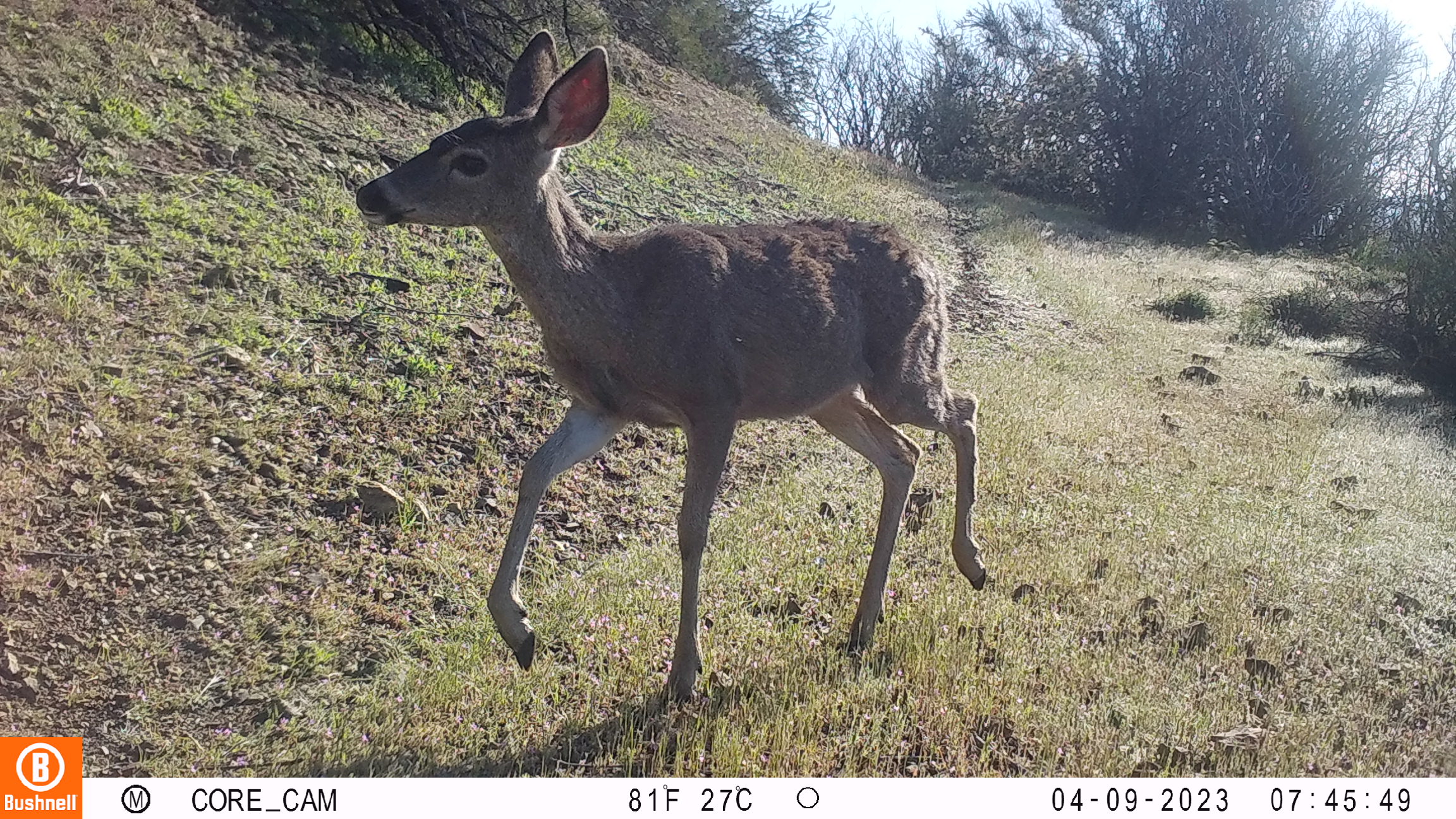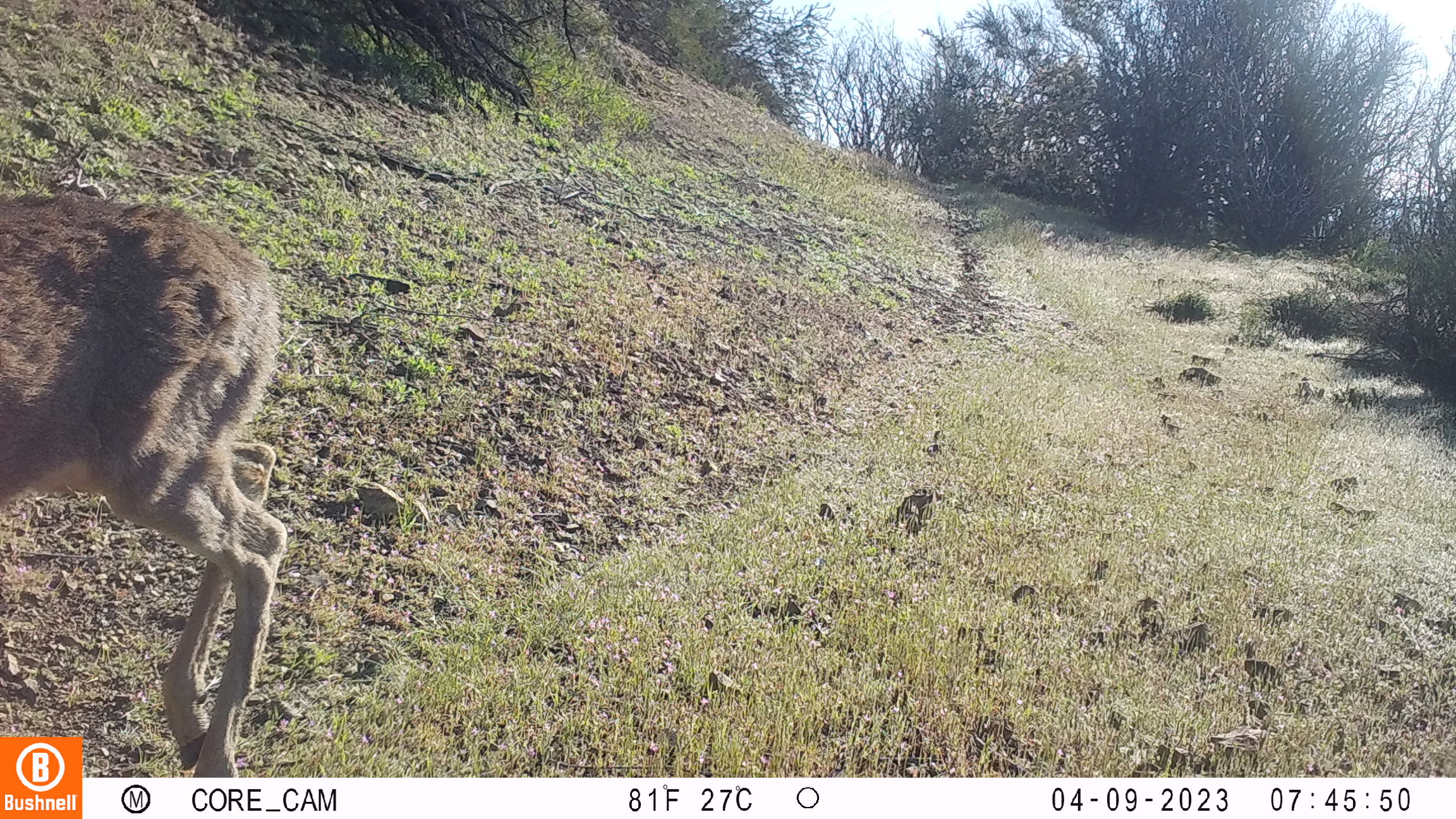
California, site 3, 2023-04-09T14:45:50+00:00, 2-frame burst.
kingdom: Animalia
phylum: Chordata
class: Mammalia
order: Artiodactyla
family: Cervidae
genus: Odocoileus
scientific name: Odocoileus hemionus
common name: mule deer